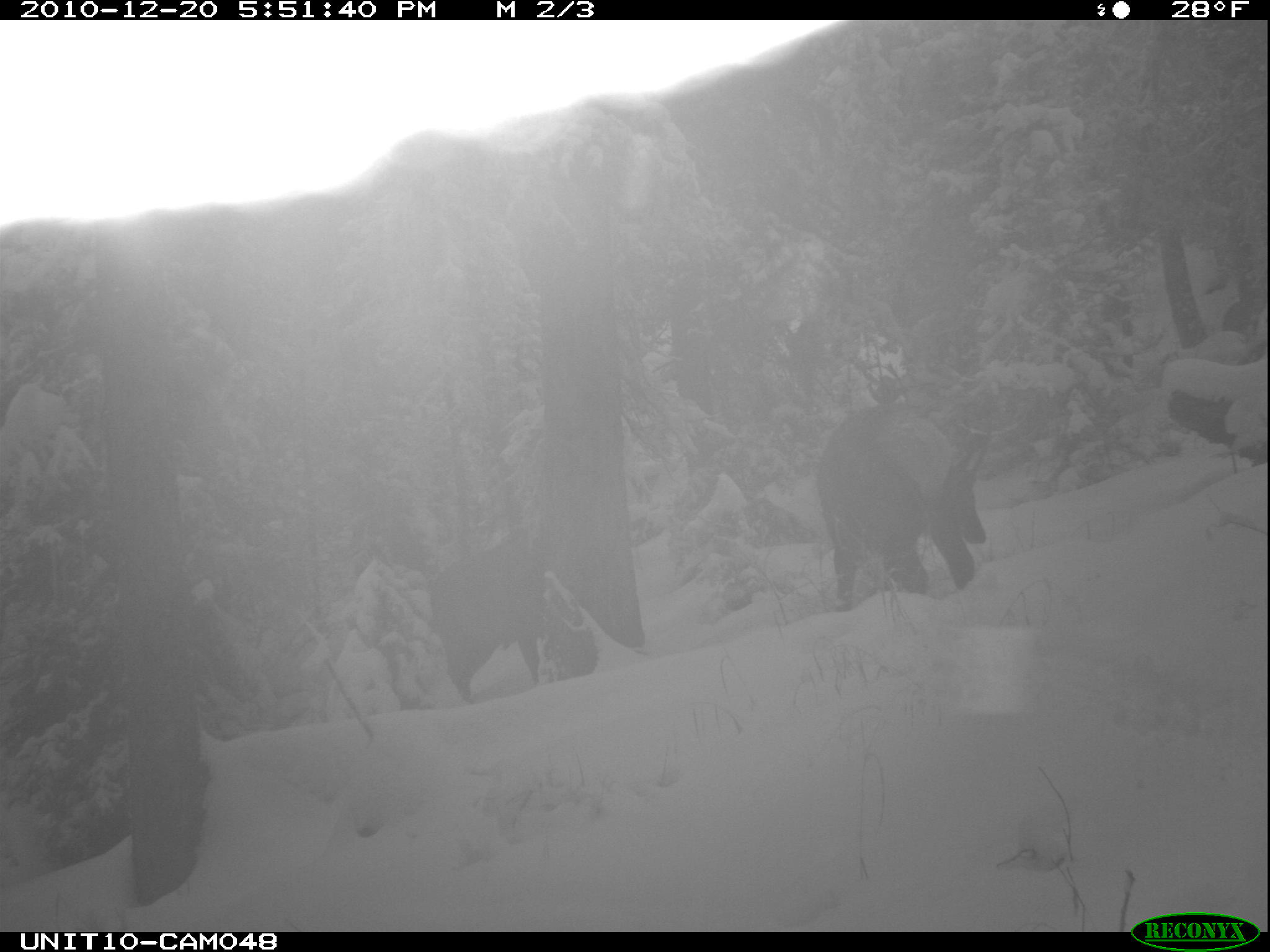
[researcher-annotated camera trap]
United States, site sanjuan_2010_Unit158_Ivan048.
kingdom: Animalia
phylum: Chordata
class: Mammalia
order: Artiodactyla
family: Cervidae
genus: Cervus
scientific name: Cervus elaphus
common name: red deer